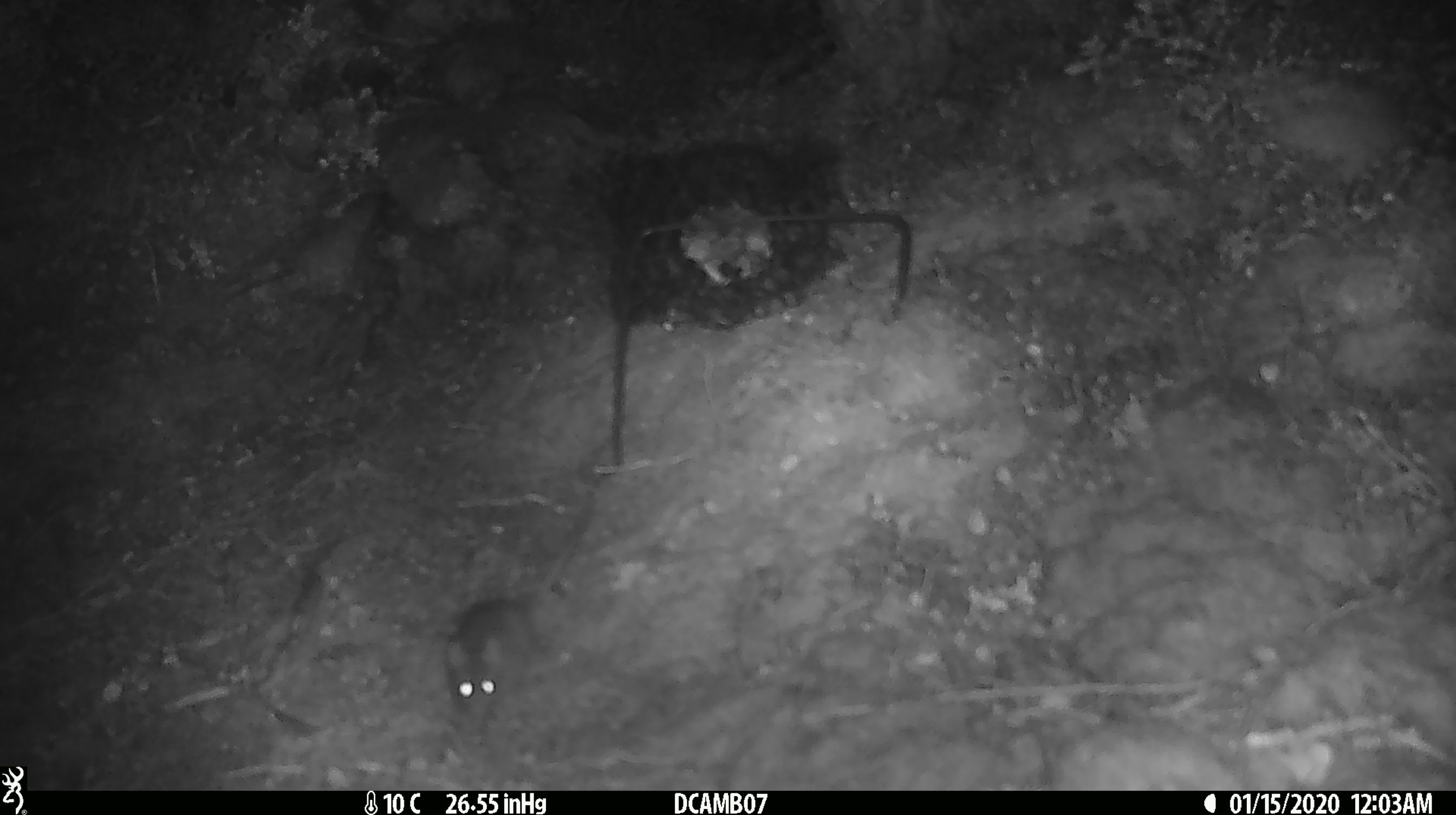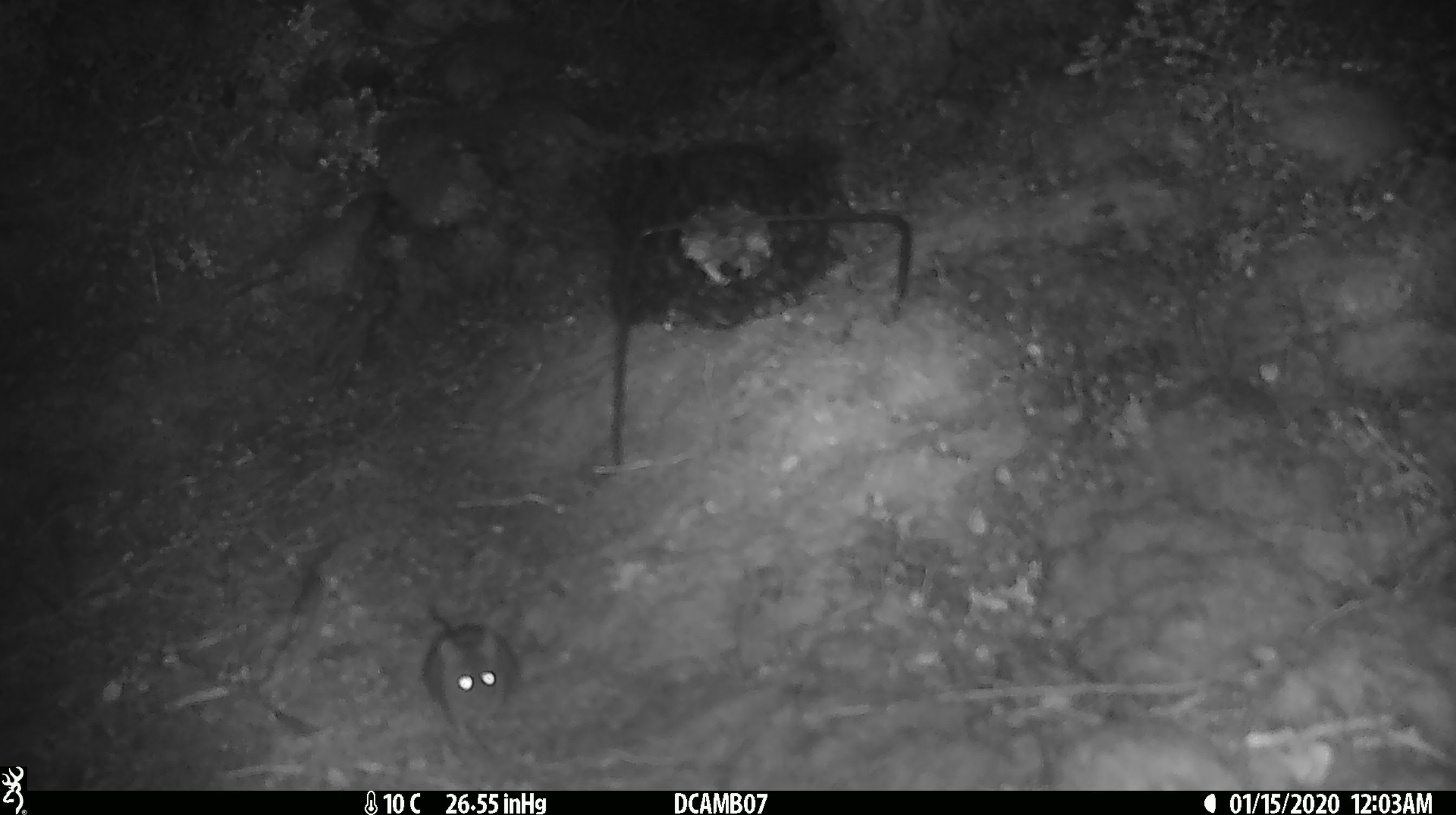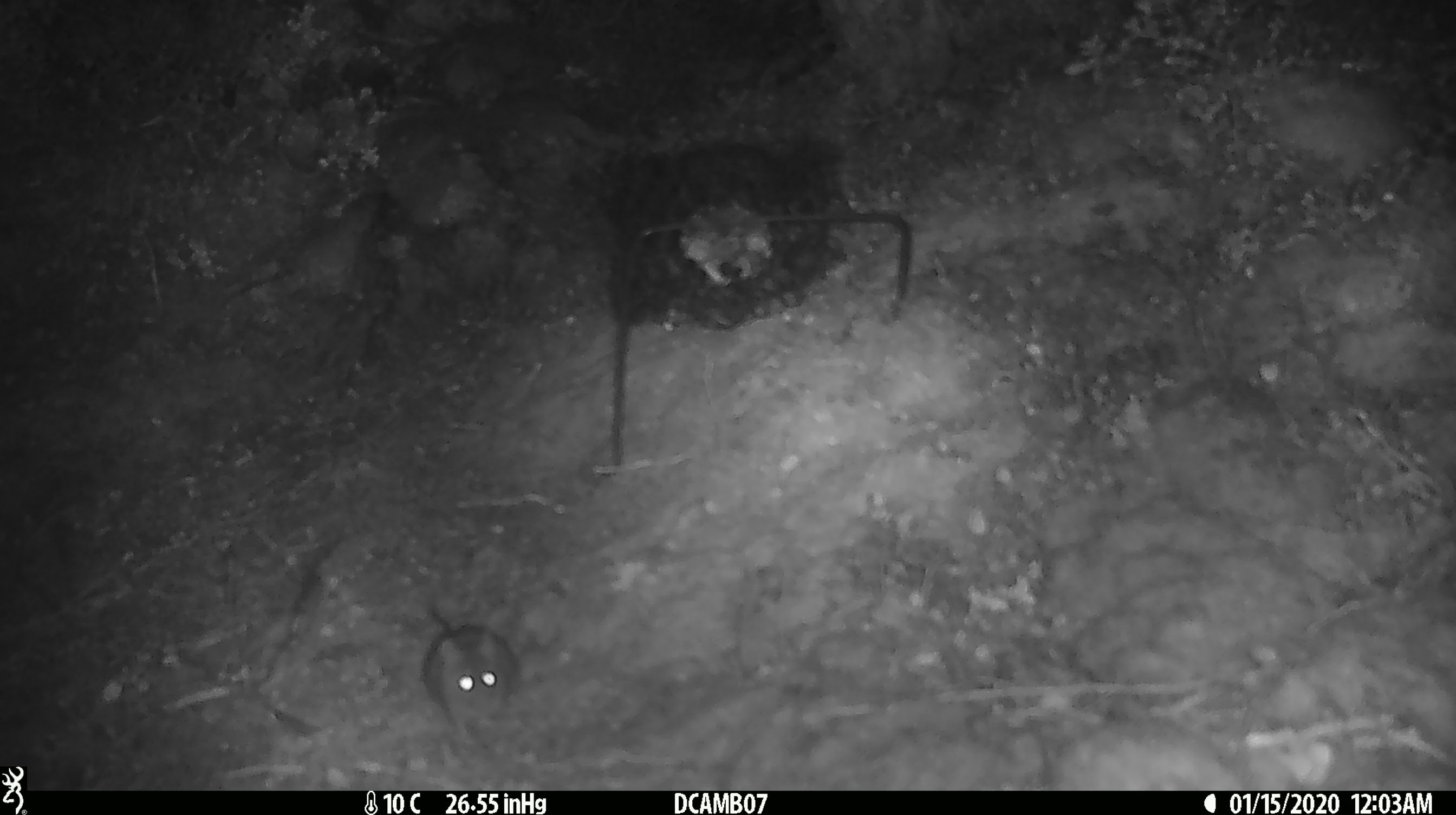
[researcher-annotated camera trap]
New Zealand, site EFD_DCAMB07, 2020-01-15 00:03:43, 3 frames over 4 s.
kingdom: Animalia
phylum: Chordata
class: Mammalia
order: Rodentia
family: Muridae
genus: Mus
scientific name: Mus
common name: mouse